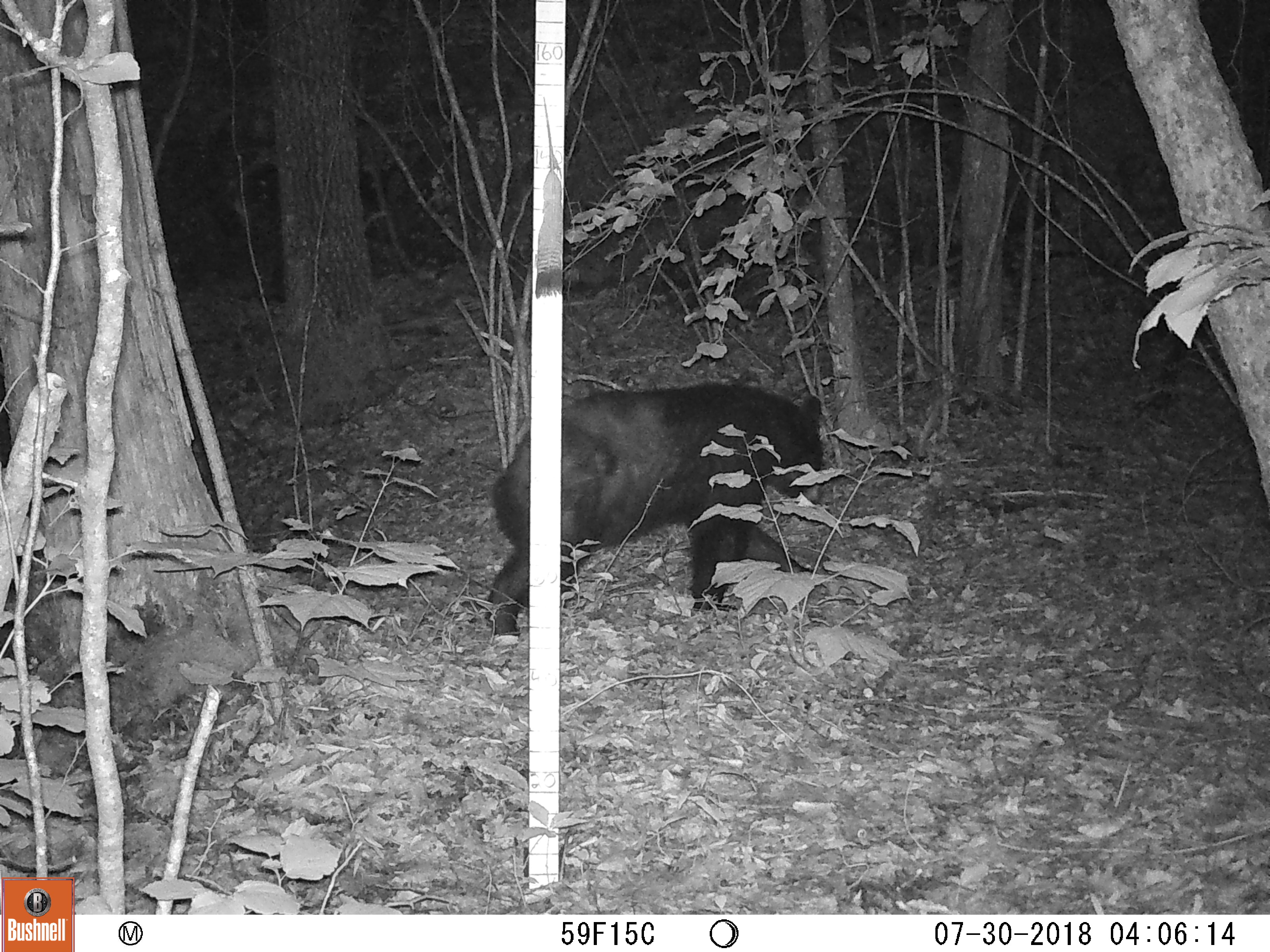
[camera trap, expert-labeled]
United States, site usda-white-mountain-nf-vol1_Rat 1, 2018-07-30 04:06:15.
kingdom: Animalia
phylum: Chordata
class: Mammalia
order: Carnivora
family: Ursidae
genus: Ursus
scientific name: Ursus americanus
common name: black bear